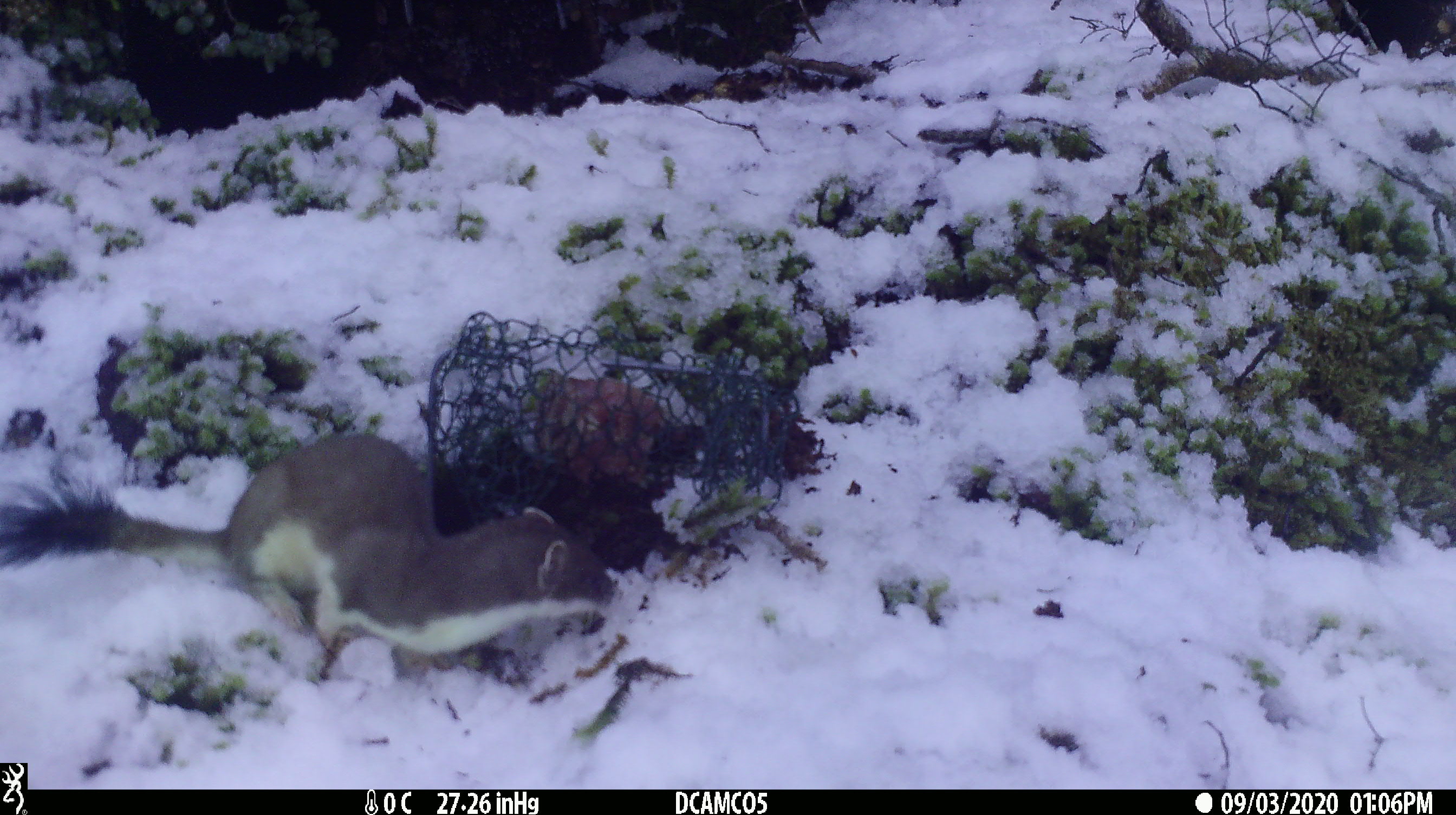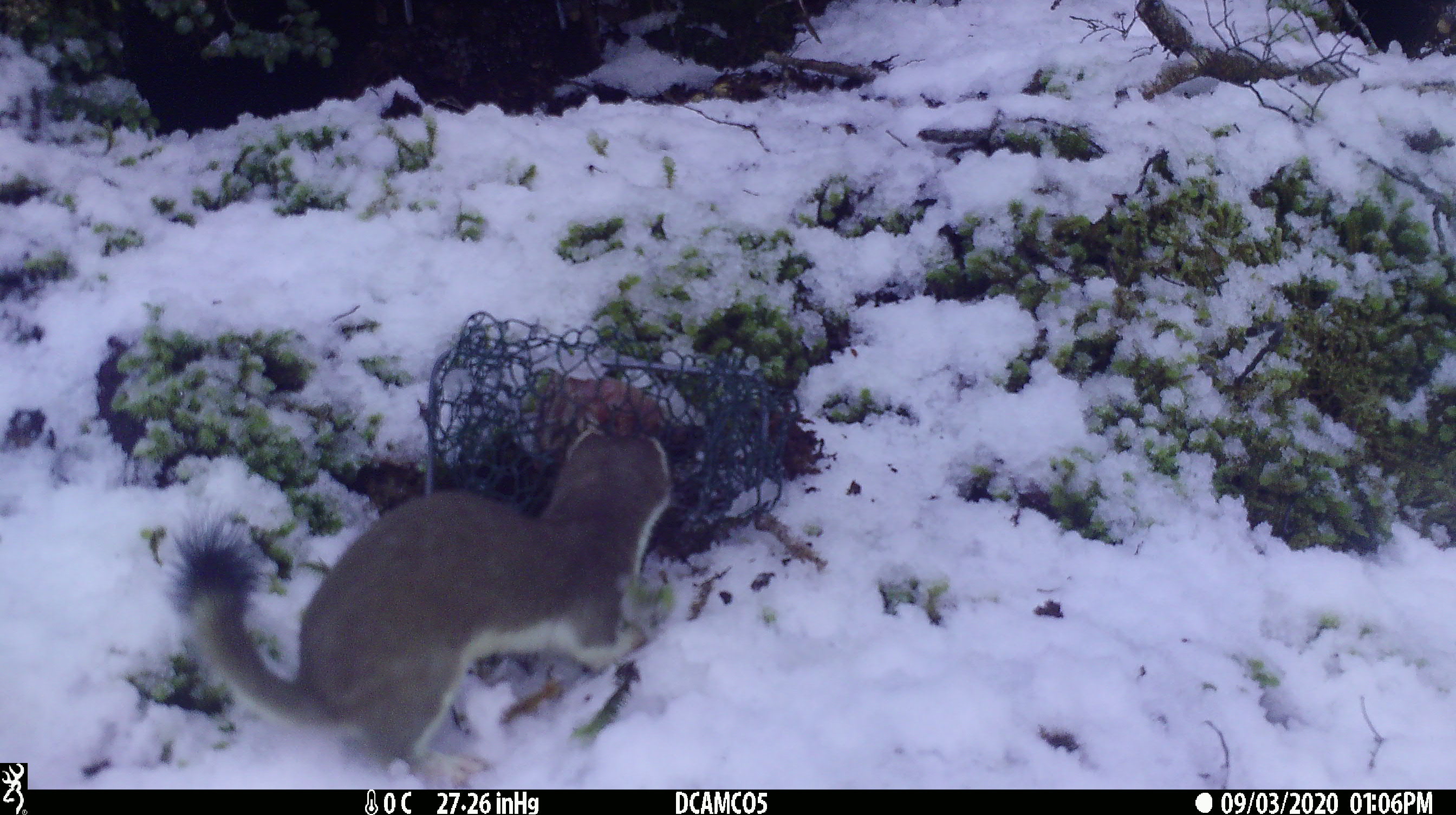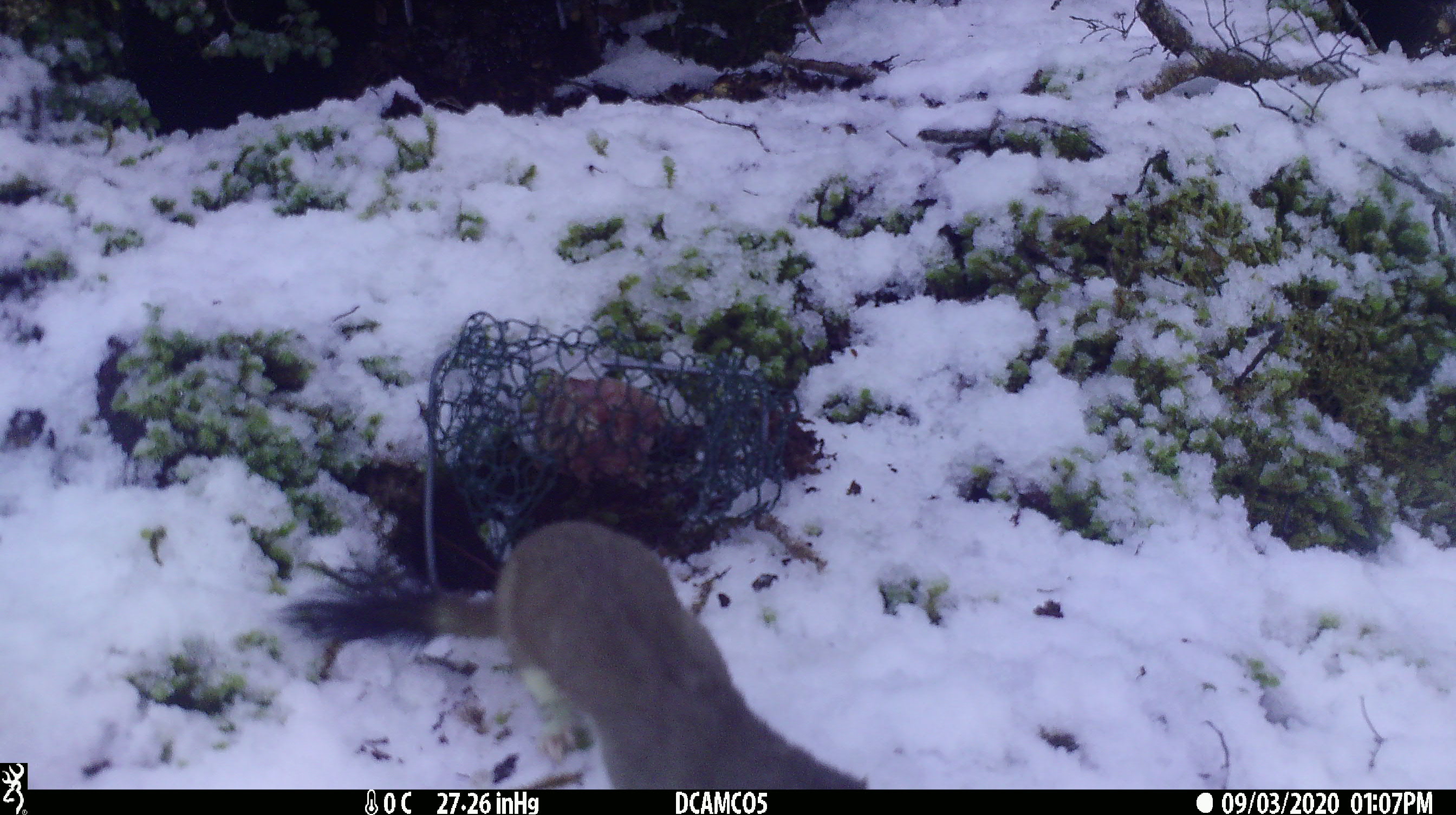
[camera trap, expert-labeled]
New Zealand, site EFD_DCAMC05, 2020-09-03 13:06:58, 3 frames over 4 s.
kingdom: Animalia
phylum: Chordata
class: Mammalia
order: Carnivora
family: Mustelidae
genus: Mustela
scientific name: Mustela erminea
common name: stoat